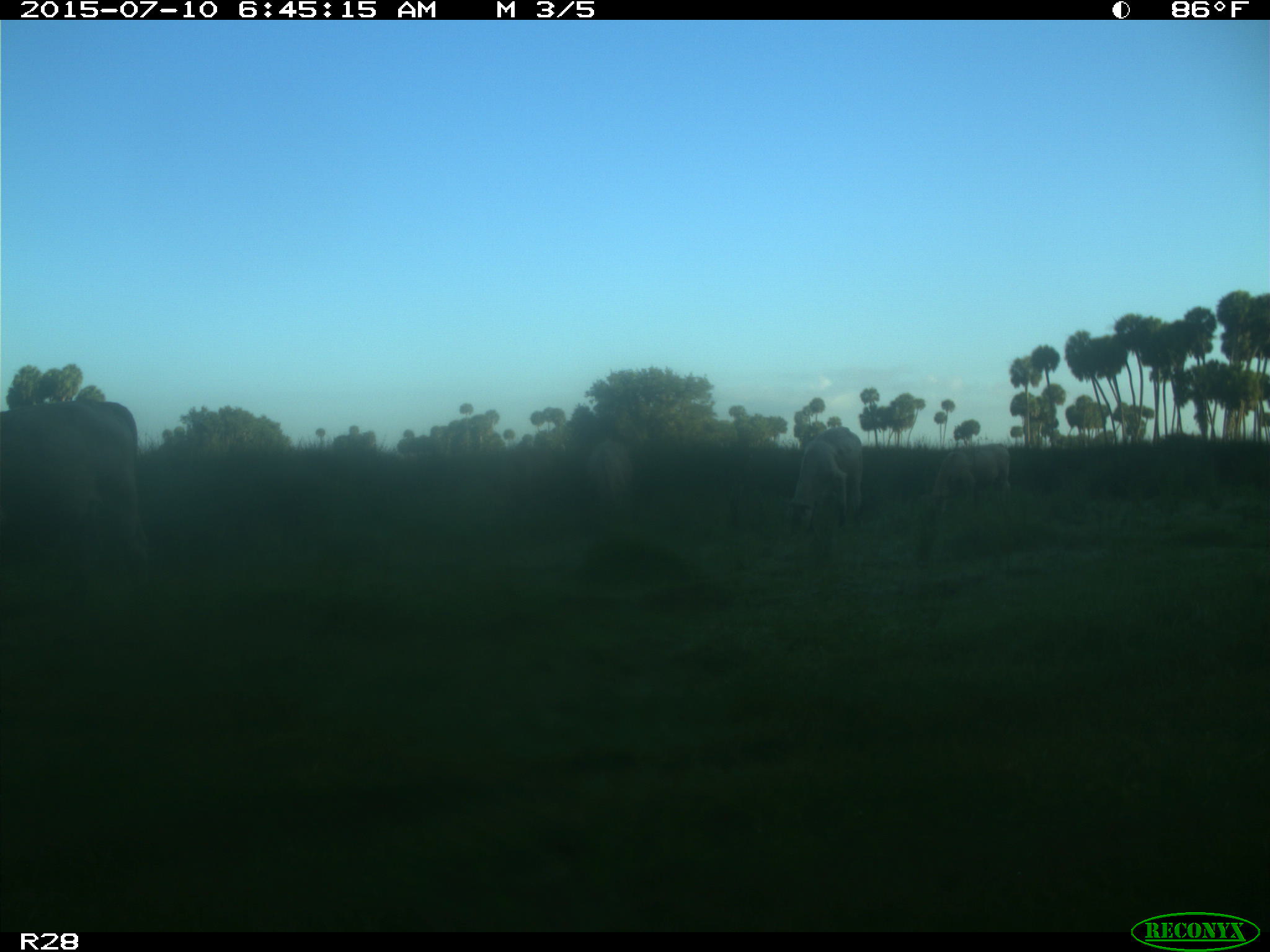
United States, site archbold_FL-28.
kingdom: Animalia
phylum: Chordata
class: Mammalia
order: Artiodactyla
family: Bovidae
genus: Bos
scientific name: Bos taurus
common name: domestic cow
Bos taurus (domestic cow).